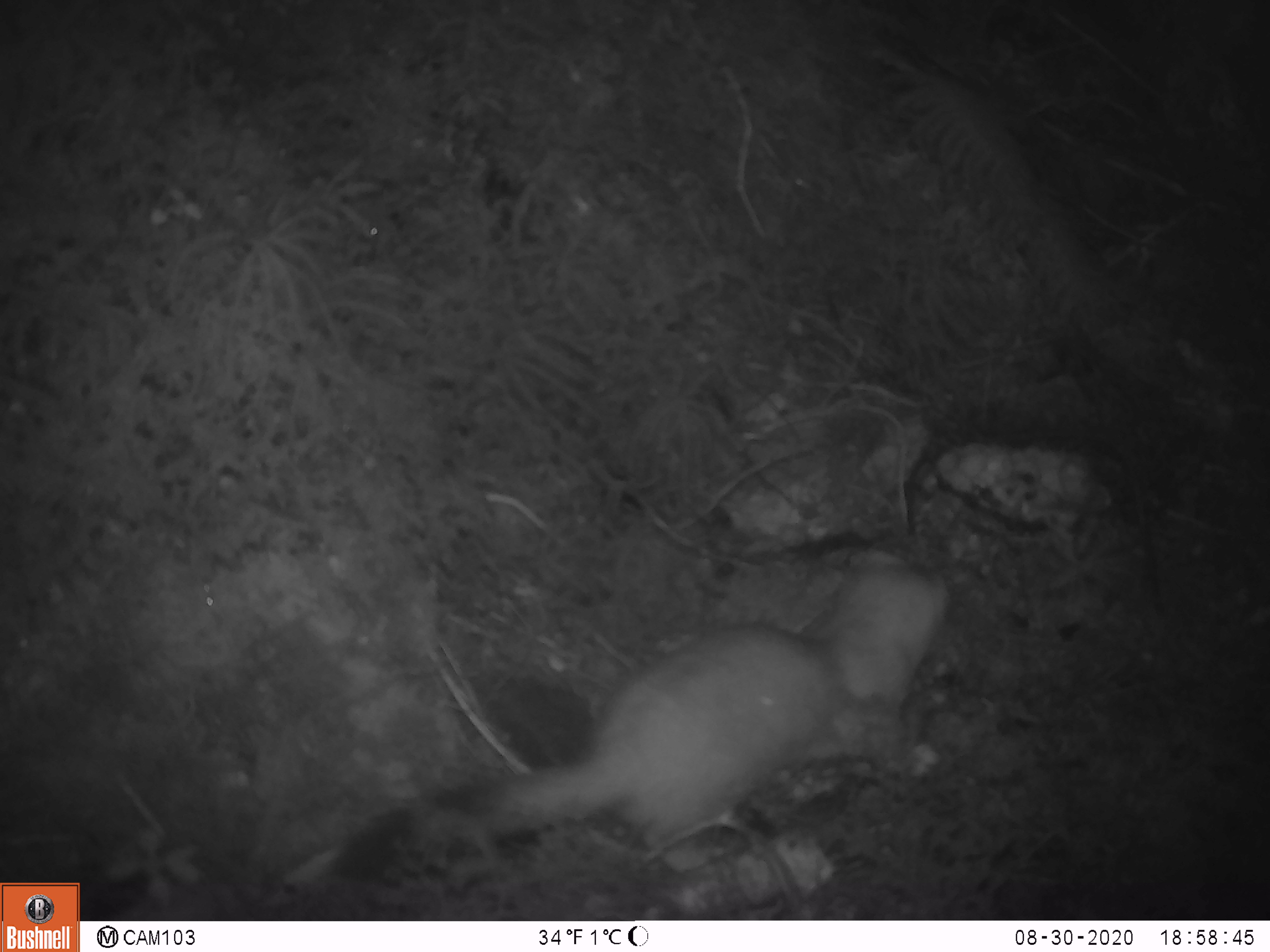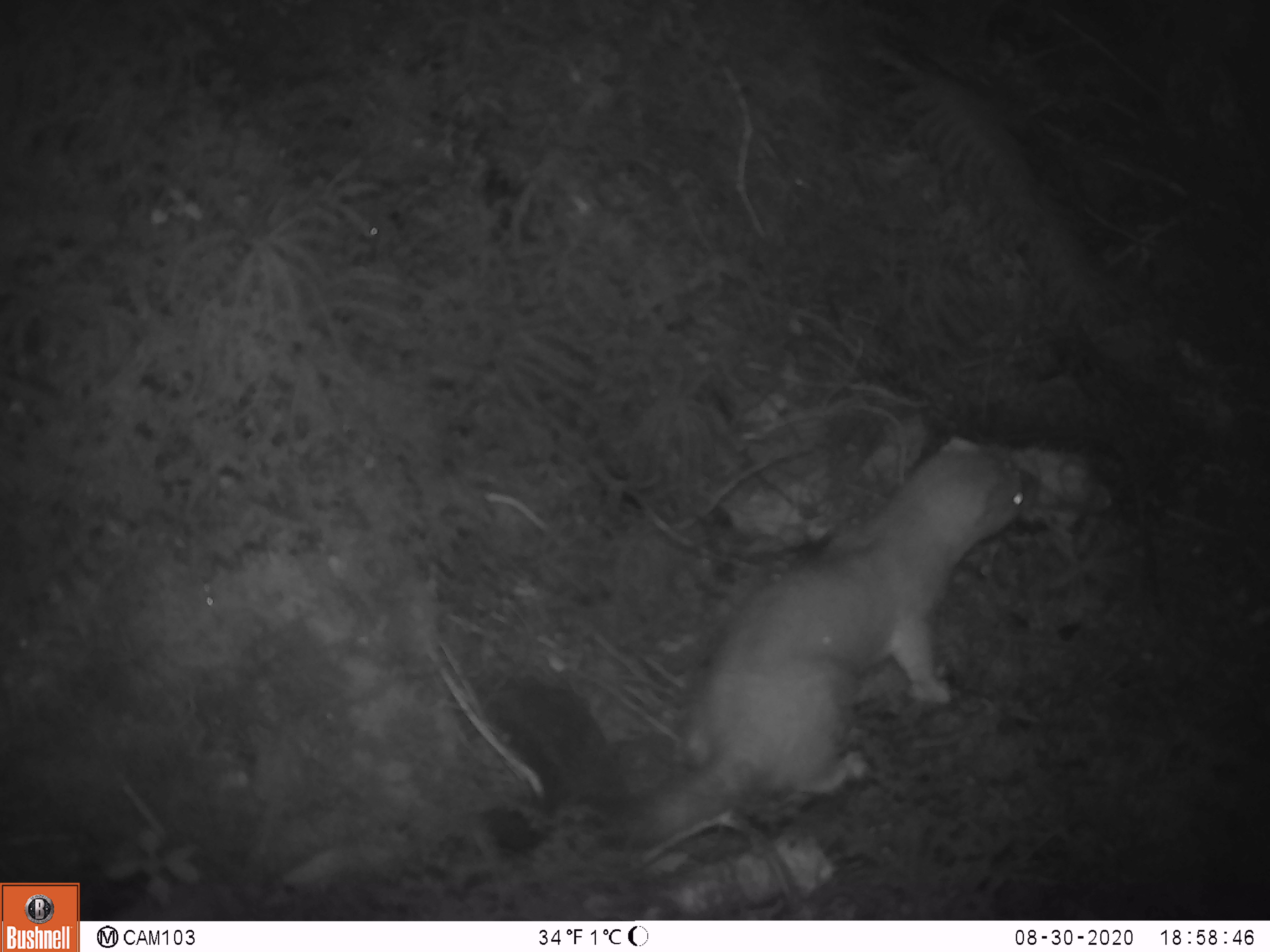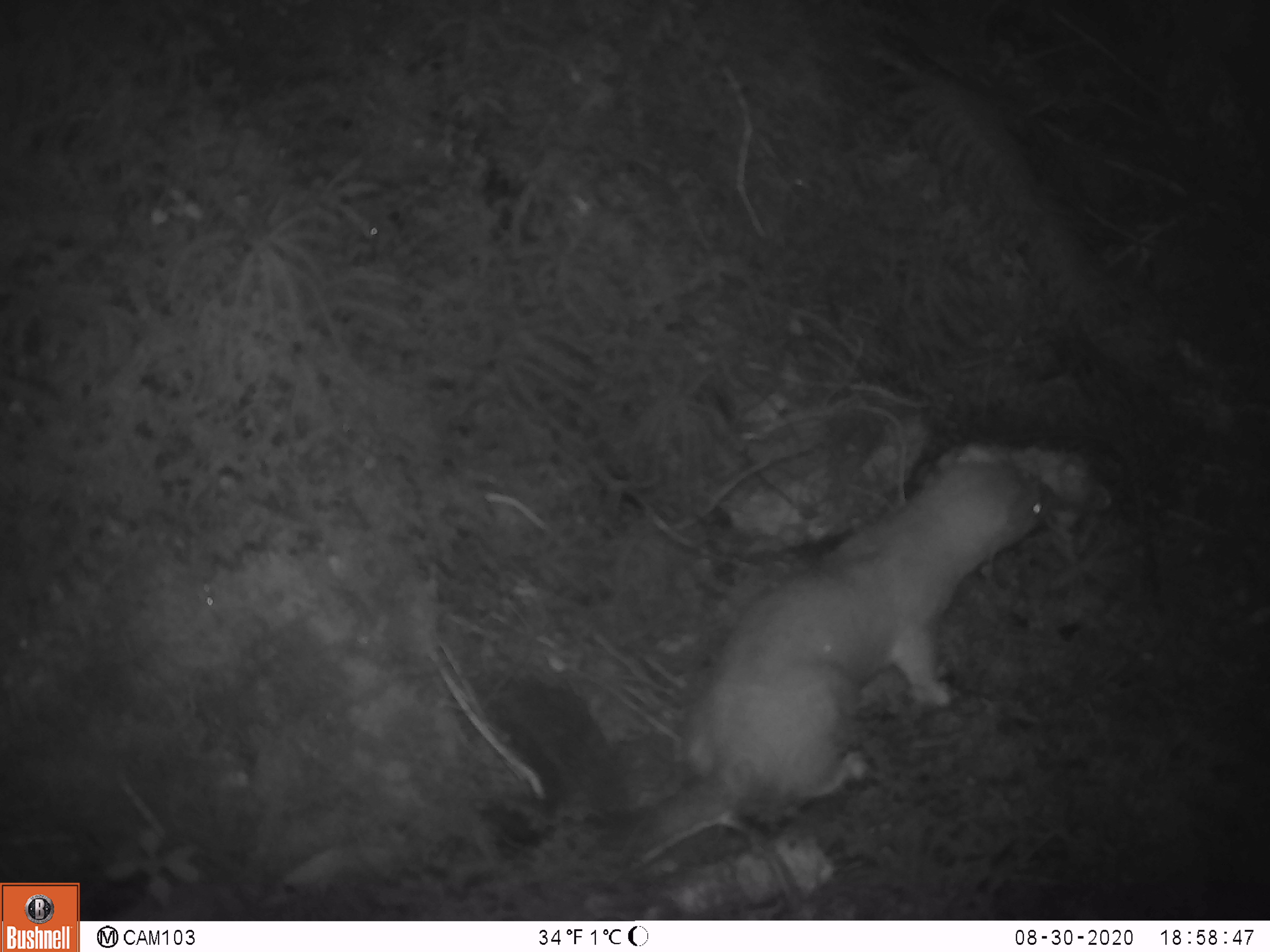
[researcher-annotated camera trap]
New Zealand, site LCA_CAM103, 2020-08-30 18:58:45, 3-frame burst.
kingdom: Animalia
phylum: Chordata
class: Mammalia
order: Carnivora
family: Mustelidae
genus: Mustela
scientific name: Mustela erminea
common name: stoat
Stoat (Mustela erminea).